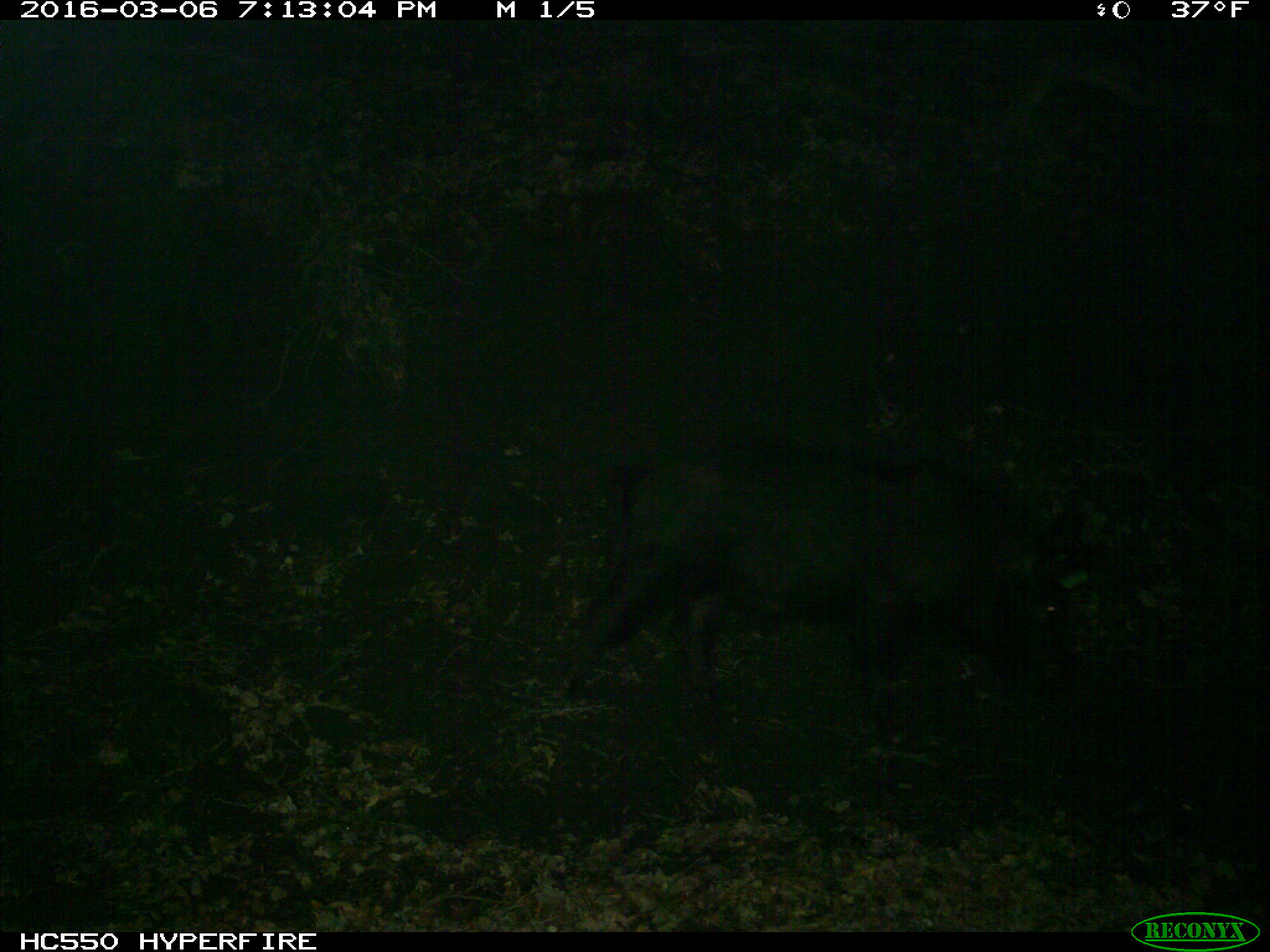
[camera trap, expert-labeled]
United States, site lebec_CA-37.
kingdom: Animalia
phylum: Chordata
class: Mammalia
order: Artiodactyla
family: Suidae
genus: Sus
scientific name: Sus scrofa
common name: wild boar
Sus scrofa (wild boar).